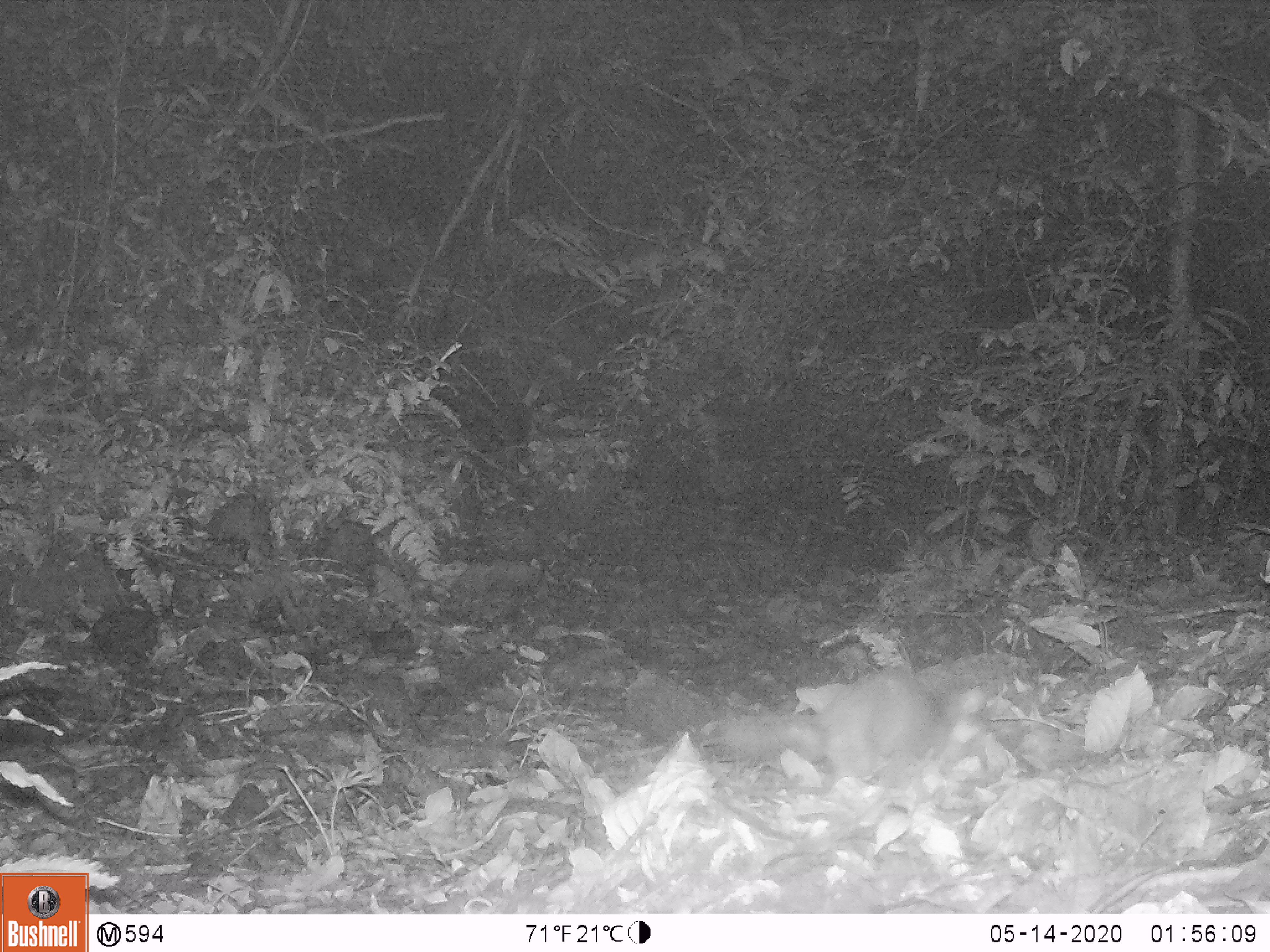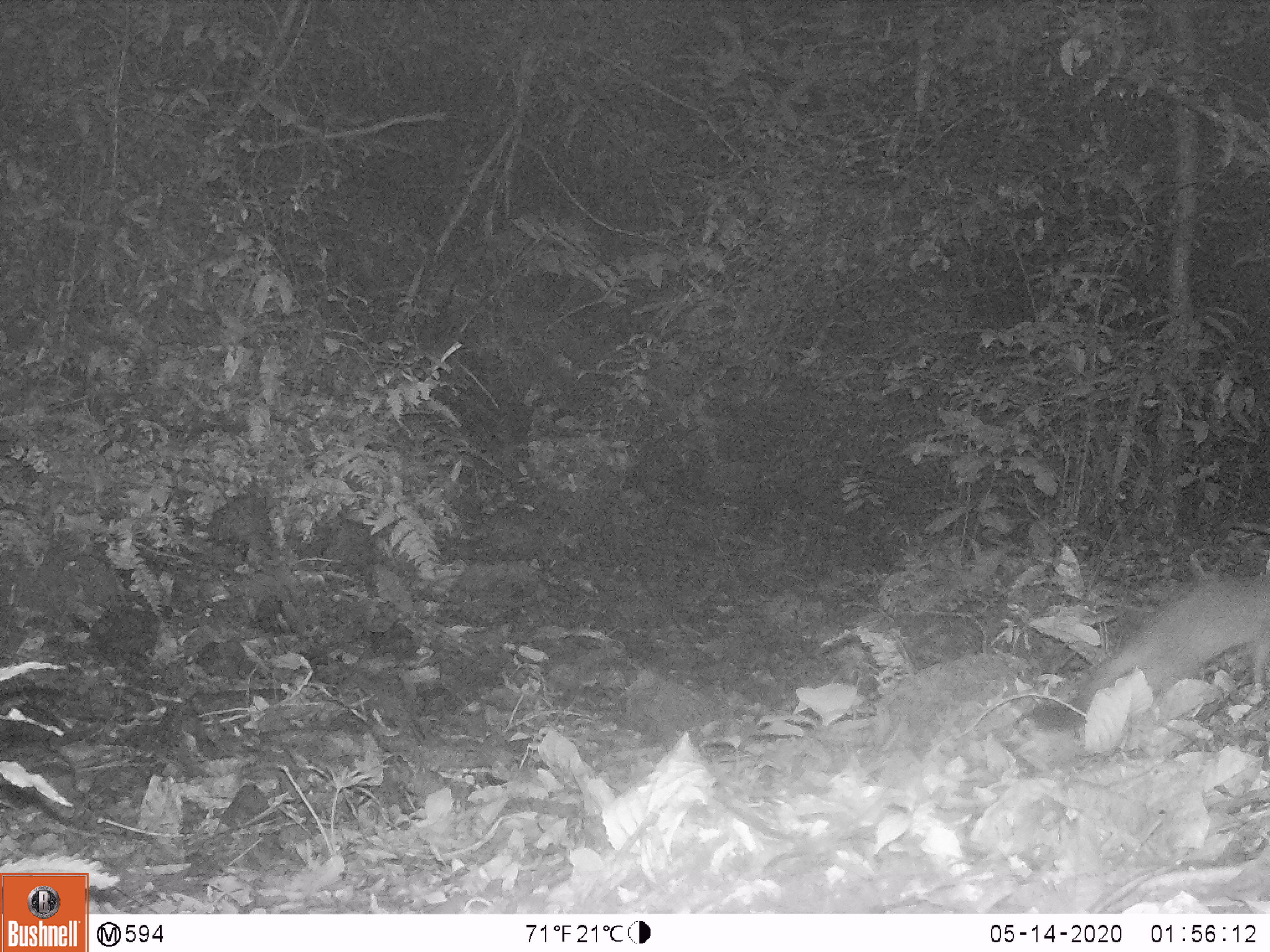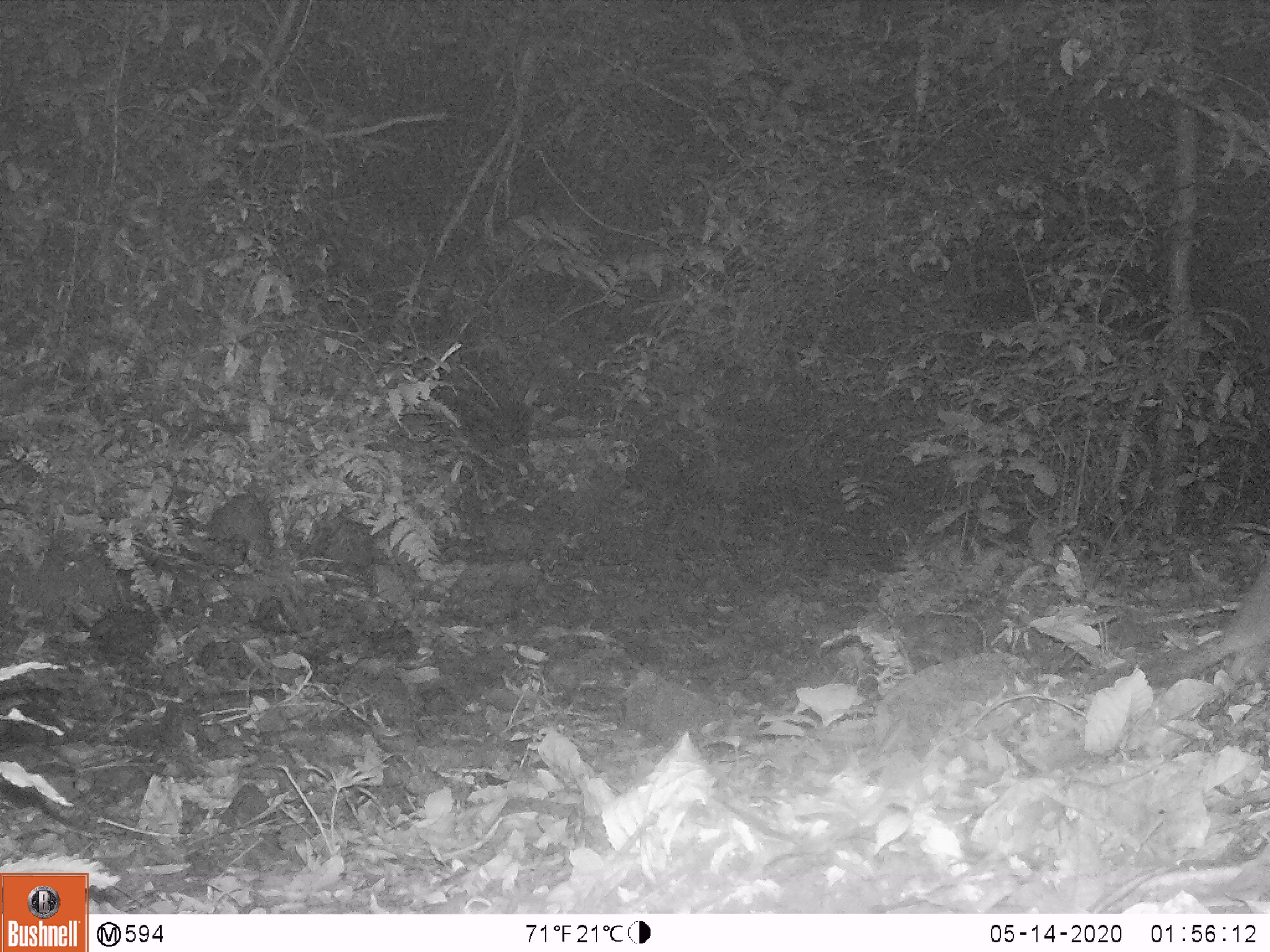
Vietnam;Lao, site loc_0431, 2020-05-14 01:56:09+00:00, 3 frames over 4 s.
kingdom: Animalia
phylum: Chordata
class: Mammalia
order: Carnivora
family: Mustelidae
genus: Melogale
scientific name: Melogale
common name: ferret badger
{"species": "ferret badger (Melogale)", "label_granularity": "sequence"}